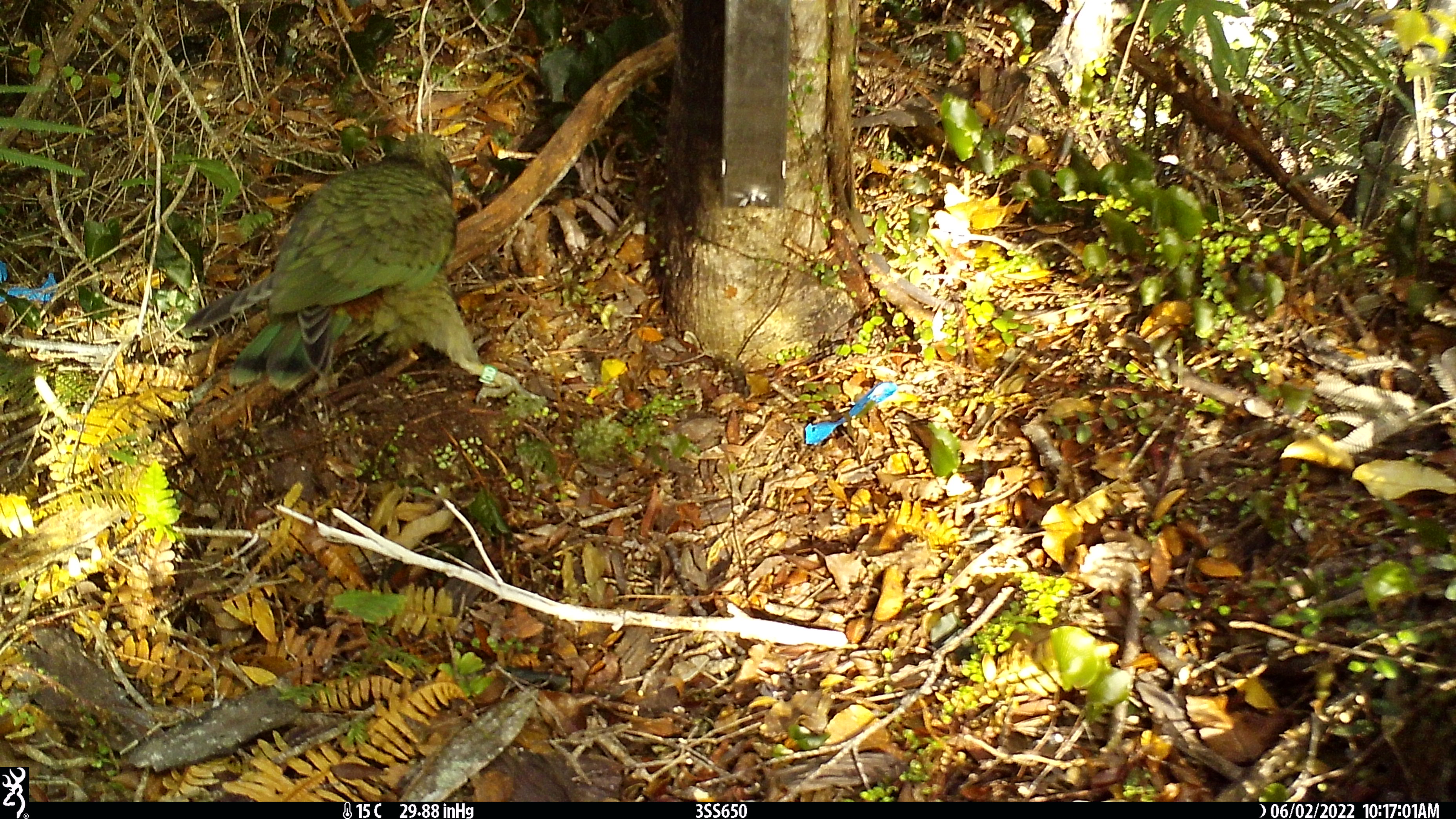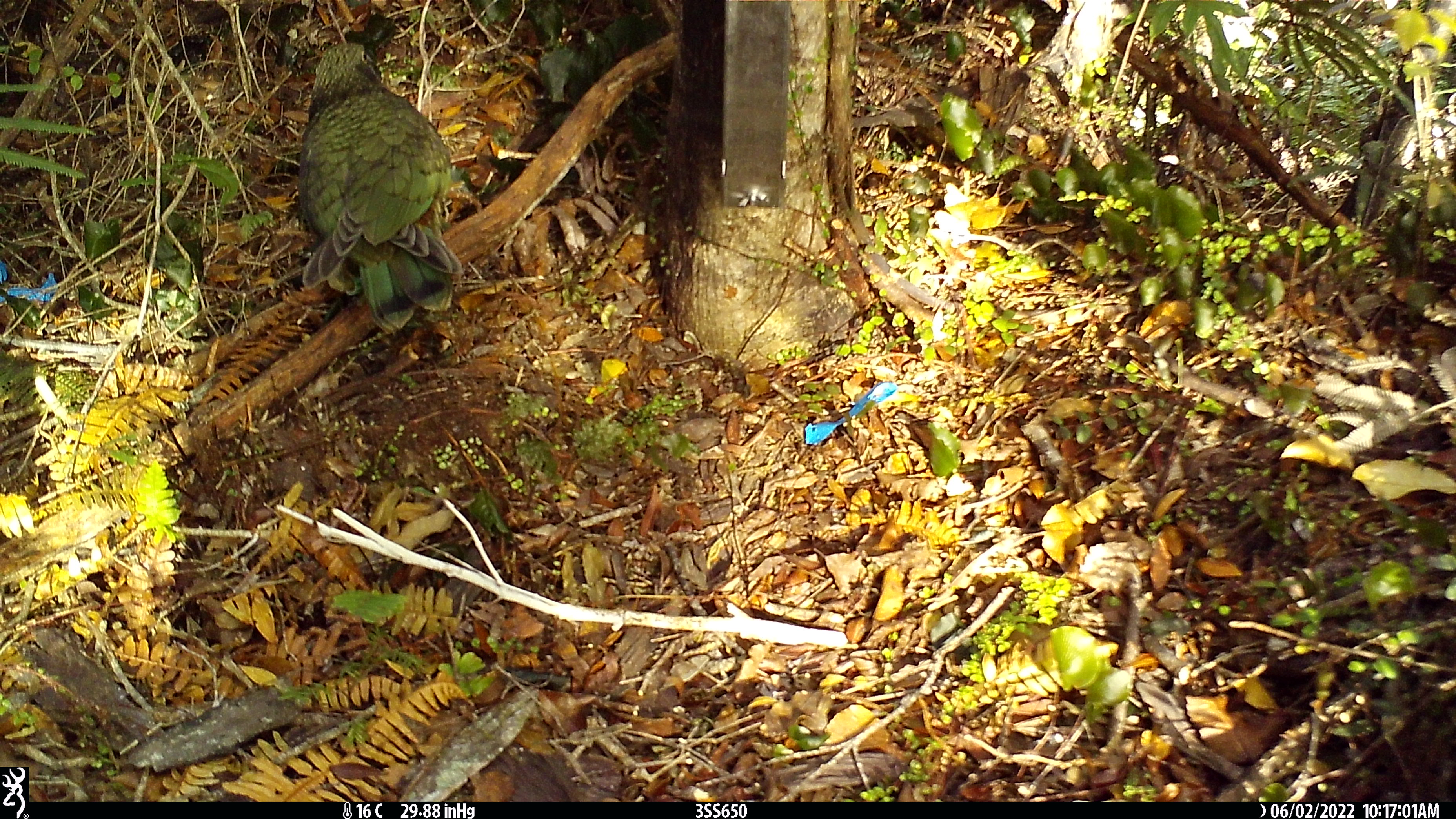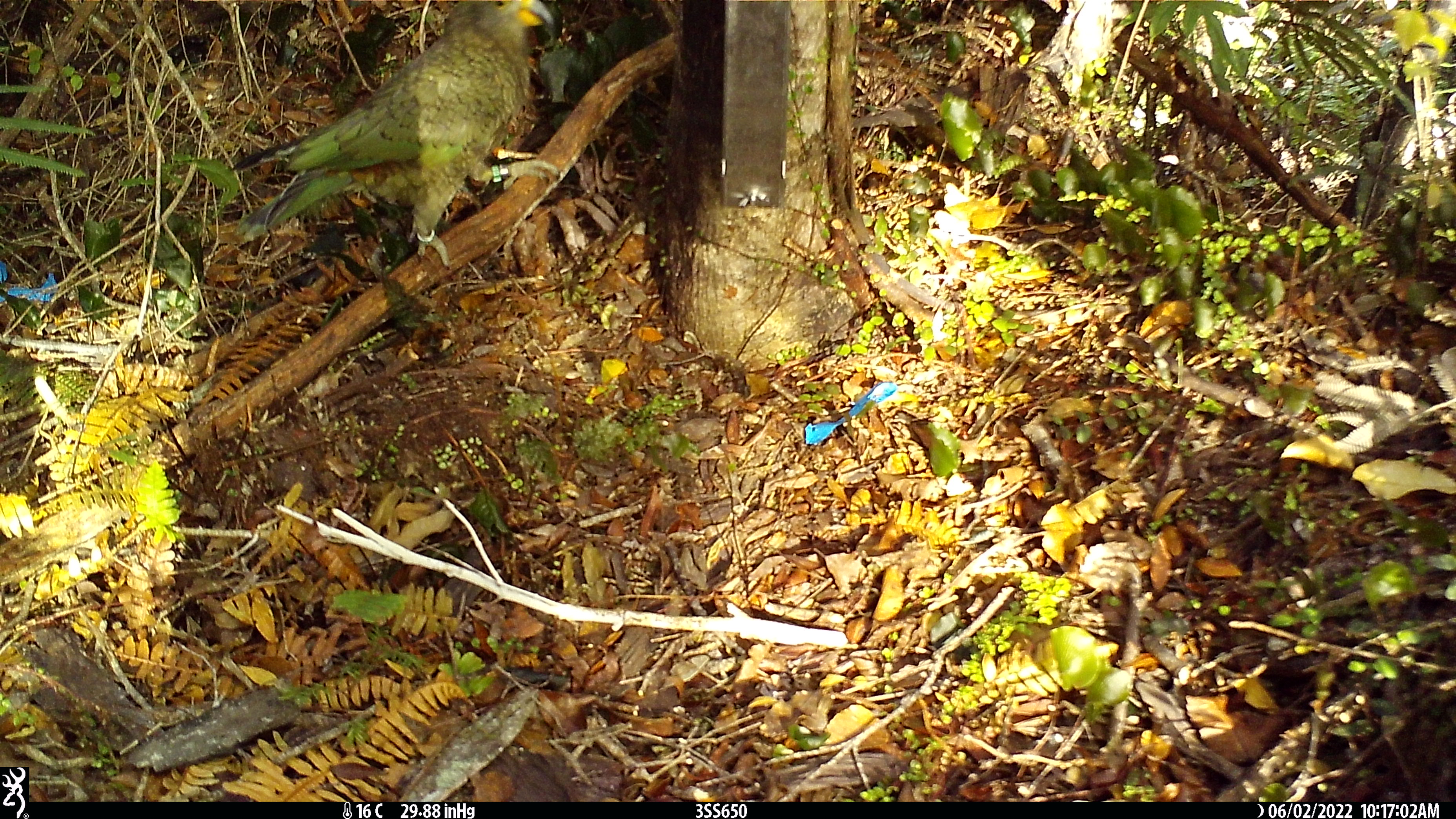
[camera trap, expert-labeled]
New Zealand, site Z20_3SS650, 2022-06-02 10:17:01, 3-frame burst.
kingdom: Animalia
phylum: Chordata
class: Aves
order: Psittaciformes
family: Strigopidae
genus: Nestor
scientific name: Nestor notabilis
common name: kea